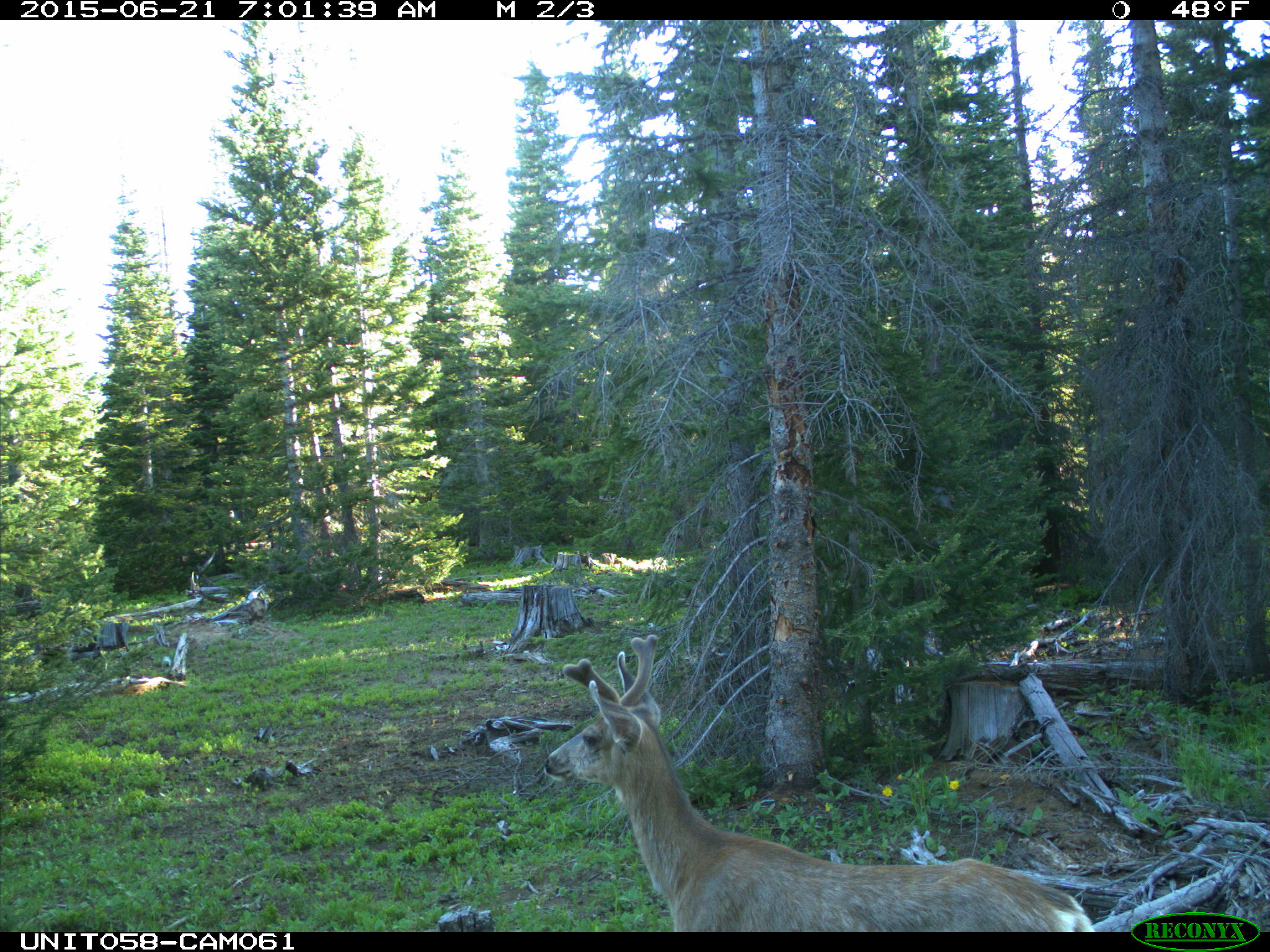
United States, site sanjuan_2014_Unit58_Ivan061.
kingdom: Animalia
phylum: Chordata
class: Mammalia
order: Artiodactyla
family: Cervidae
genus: Odocoileus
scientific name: Odocoileus hemionus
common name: mule deer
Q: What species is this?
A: Odocoileus hemionus (mule deer).